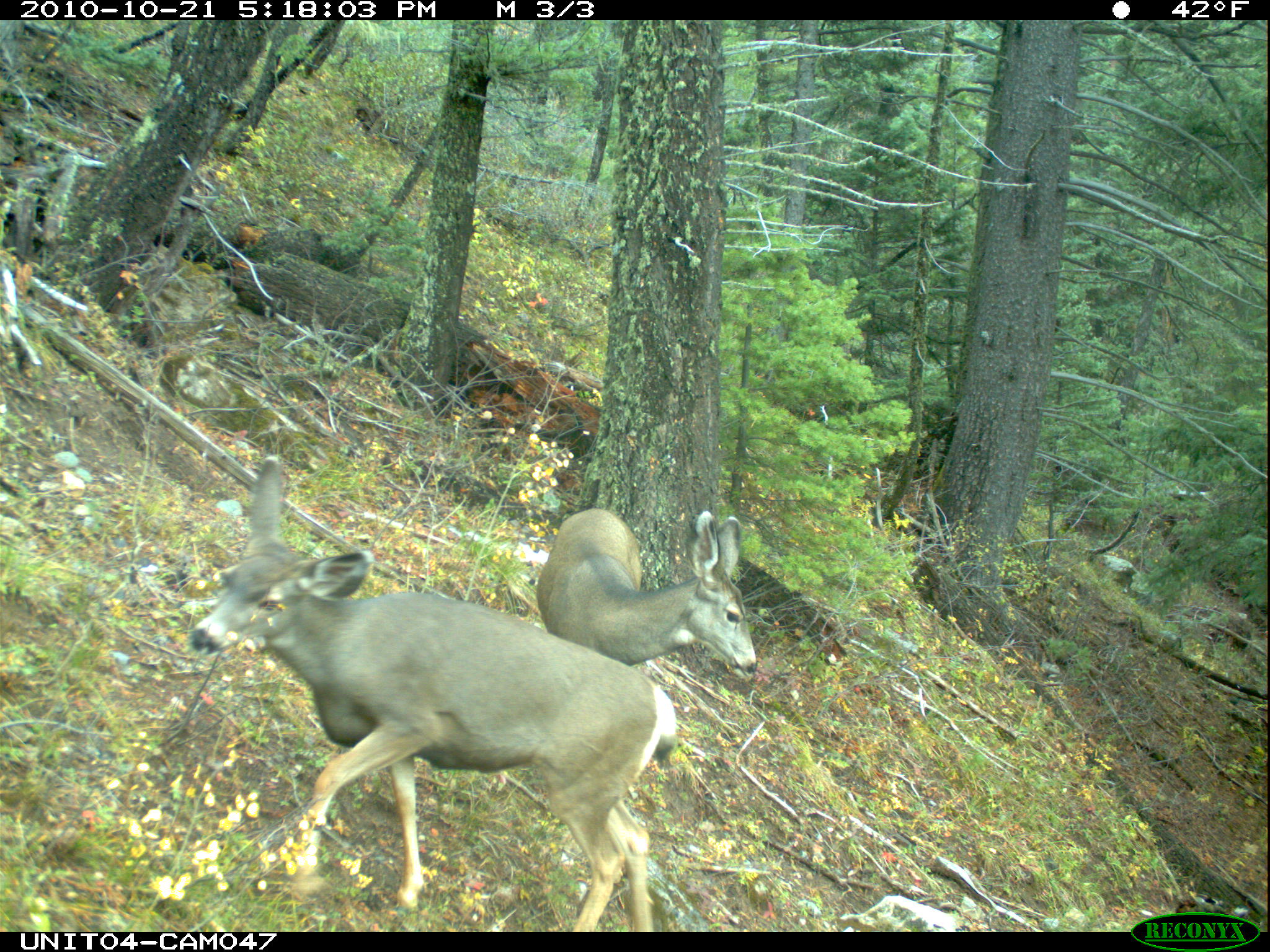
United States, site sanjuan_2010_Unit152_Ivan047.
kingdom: Animalia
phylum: Chordata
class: Mammalia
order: Artiodactyla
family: Cervidae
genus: Odocoileus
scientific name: Odocoileus hemionus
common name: mule deer